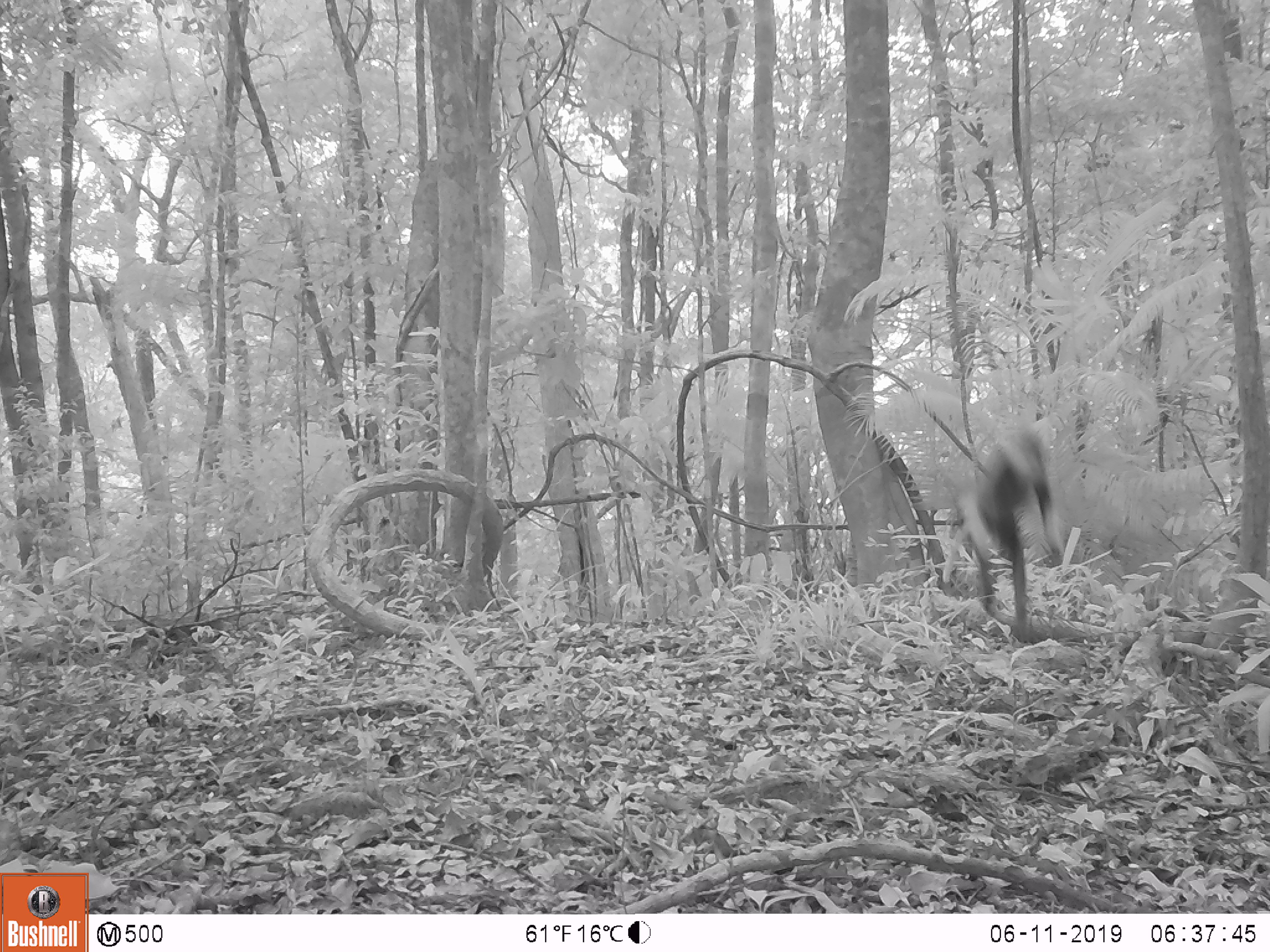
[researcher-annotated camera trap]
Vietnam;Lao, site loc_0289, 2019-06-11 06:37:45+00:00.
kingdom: Animalia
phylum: Chordata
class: Mammalia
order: Primates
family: Cercopithecidae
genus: Pygathrix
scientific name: Pygathrix nemaeus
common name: red-shanked douc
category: red shanked douc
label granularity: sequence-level